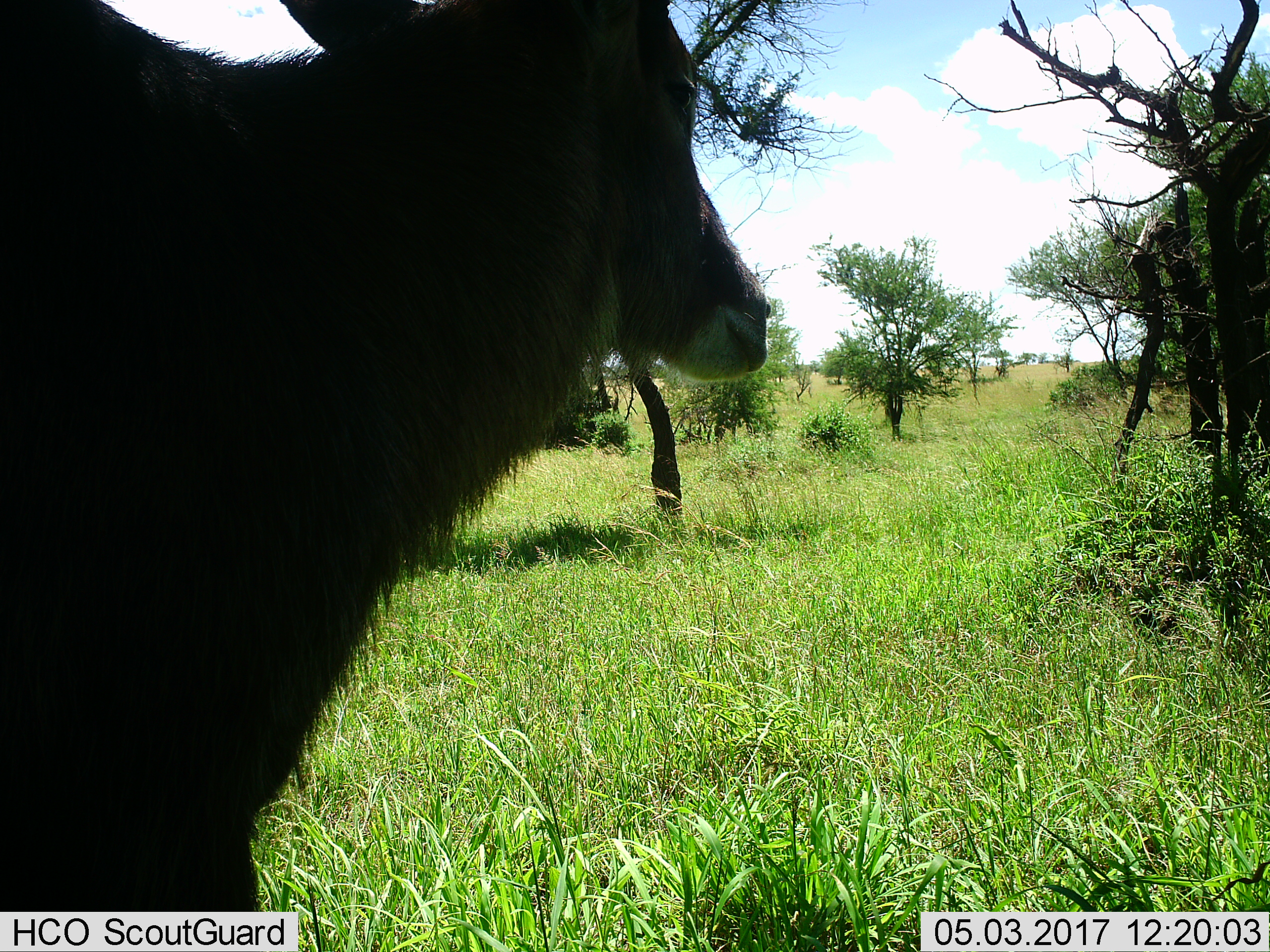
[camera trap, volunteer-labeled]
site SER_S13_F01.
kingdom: Animalia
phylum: Chordata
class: Mammalia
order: Artiodactyla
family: Bovidae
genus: Kobus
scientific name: Kobus ellipsiprymnus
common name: waterbuck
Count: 1.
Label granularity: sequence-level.